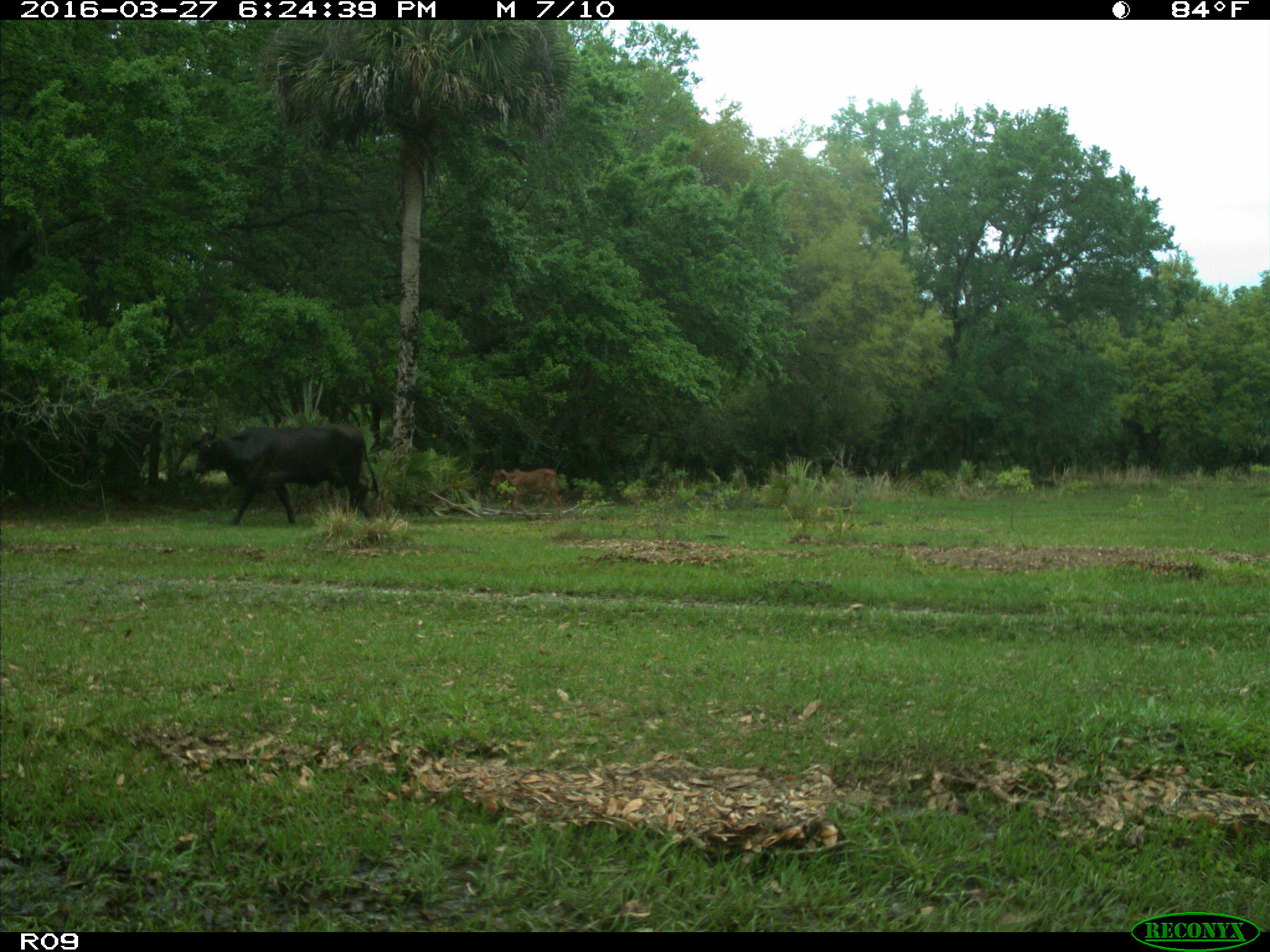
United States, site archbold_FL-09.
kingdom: Animalia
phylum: Chordata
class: Mammalia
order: Artiodactyla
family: Bovidae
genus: Bos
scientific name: Bos taurus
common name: domestic cow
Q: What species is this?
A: Bos taurus (domestic cow).